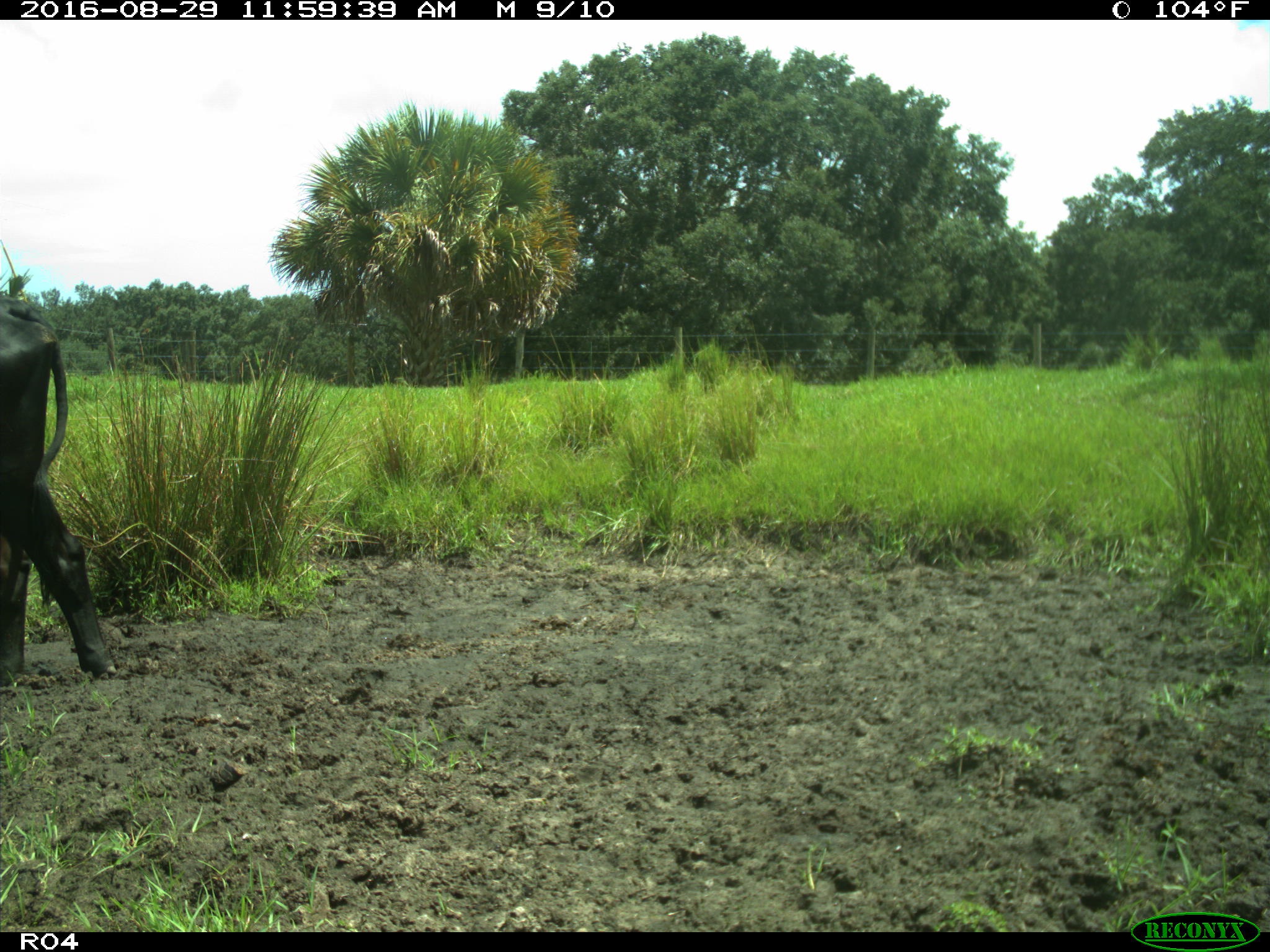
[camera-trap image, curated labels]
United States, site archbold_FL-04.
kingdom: Animalia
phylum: Chordata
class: Mammalia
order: Artiodactyla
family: Bovidae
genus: Bos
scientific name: Bos taurus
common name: domestic cow